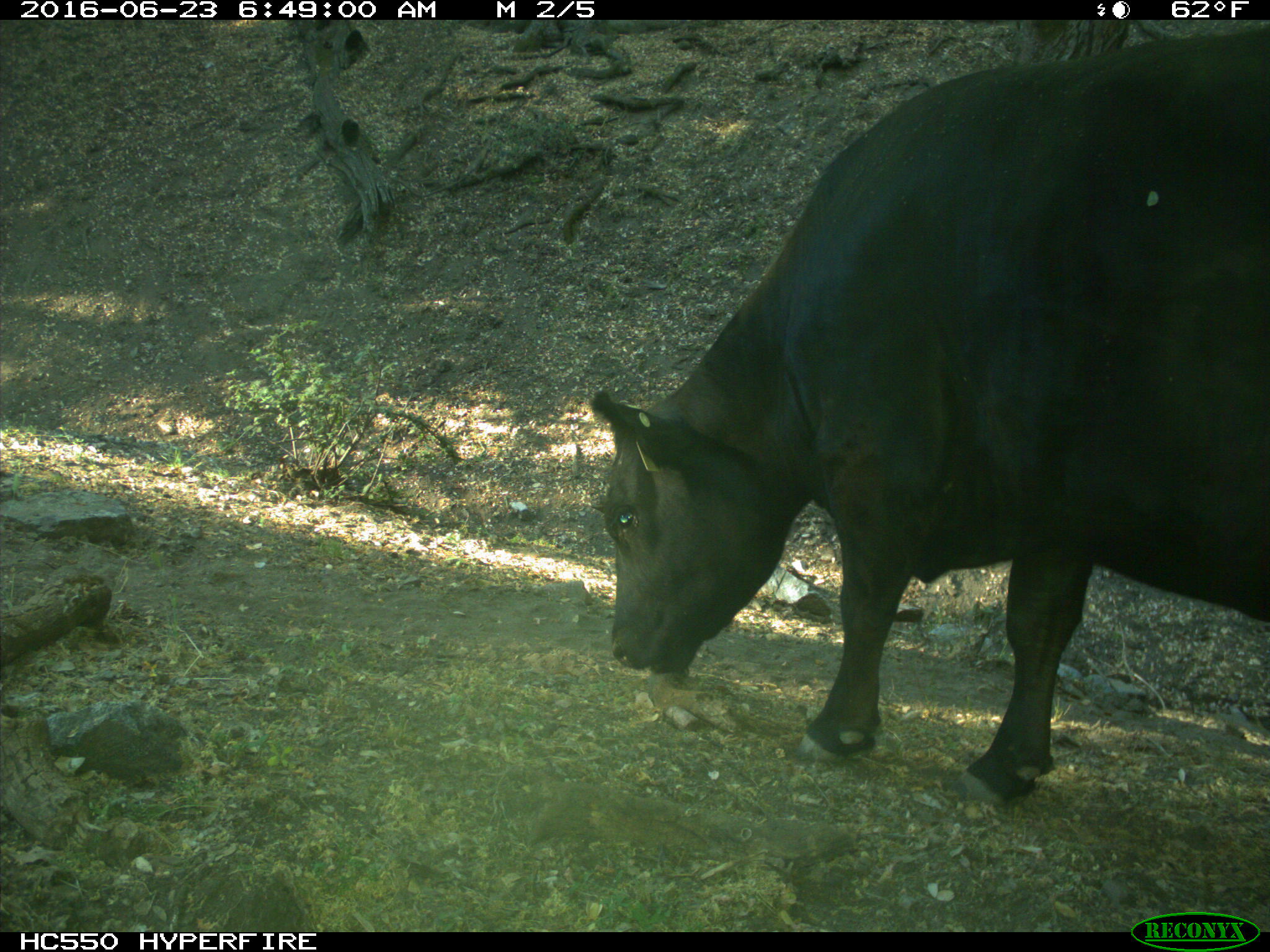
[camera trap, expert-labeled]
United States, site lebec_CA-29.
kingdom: Animalia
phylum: Chordata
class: Mammalia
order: Artiodactyla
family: Bovidae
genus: Bos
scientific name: Bos taurus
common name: domestic cow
Bos taurus (domestic cow).